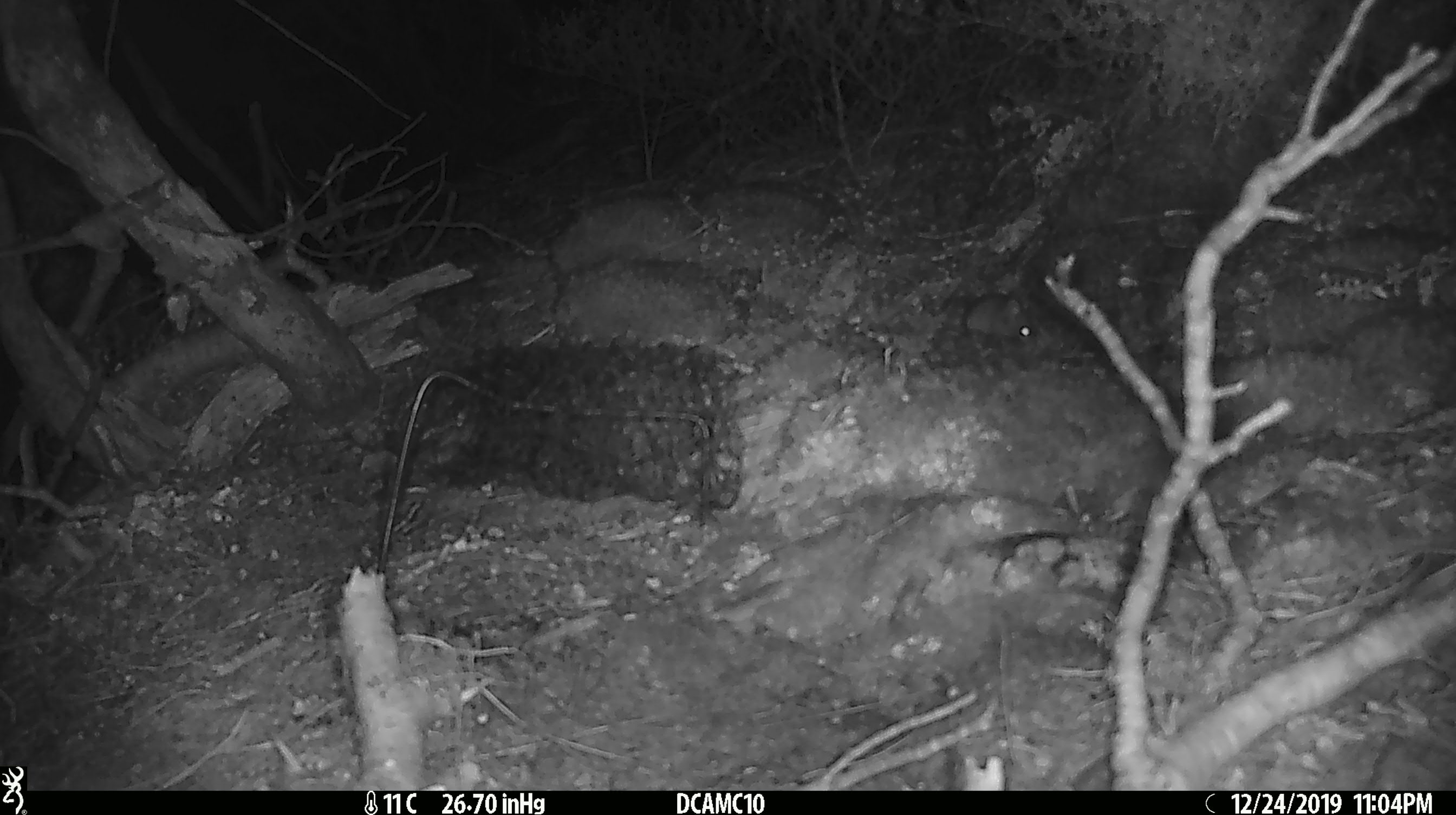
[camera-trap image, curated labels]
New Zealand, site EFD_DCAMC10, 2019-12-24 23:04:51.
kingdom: Animalia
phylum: Chordata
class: Mammalia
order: Rodentia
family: Muridae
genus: Mus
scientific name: Mus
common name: mouse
Mouse (Mus).